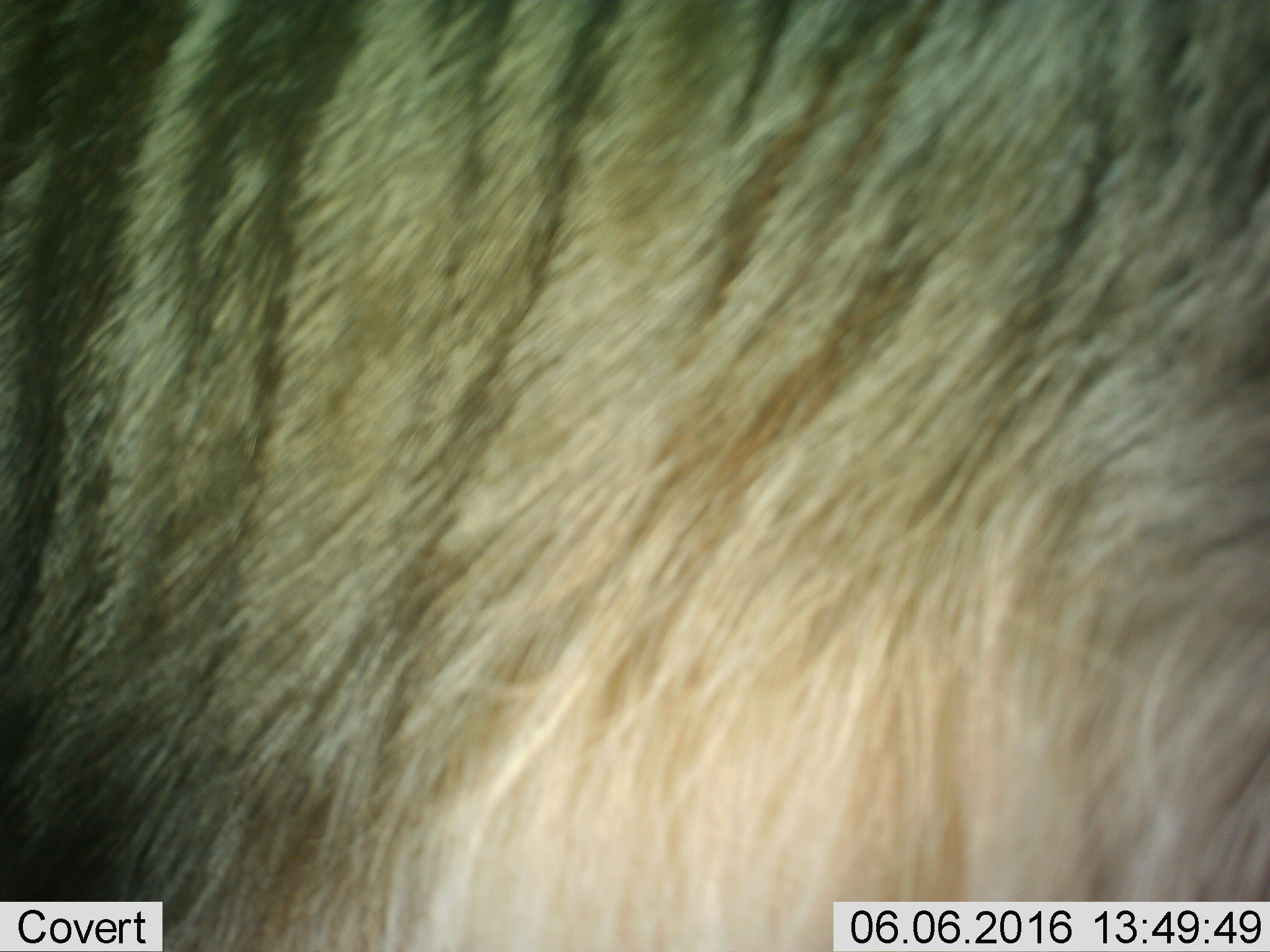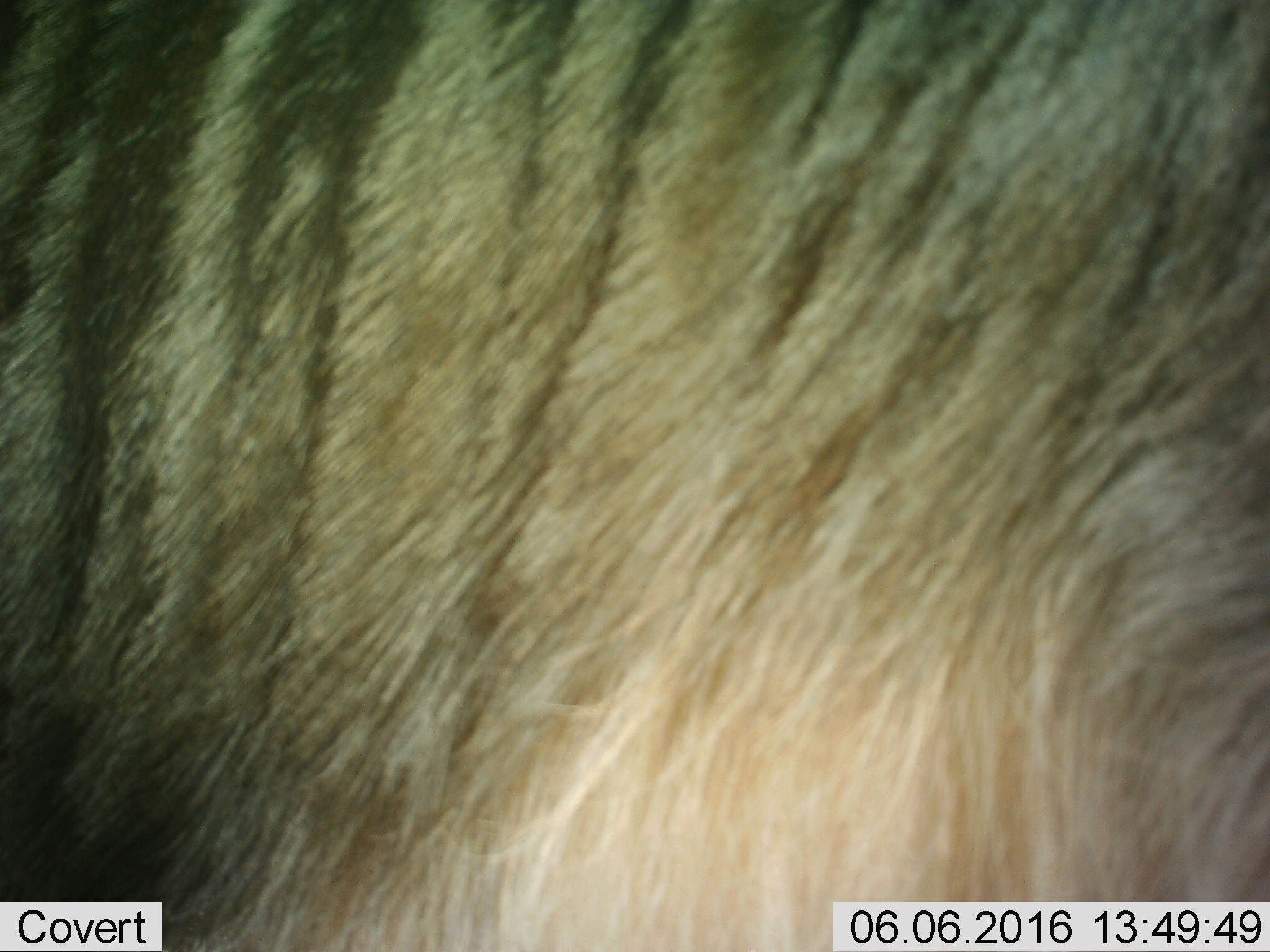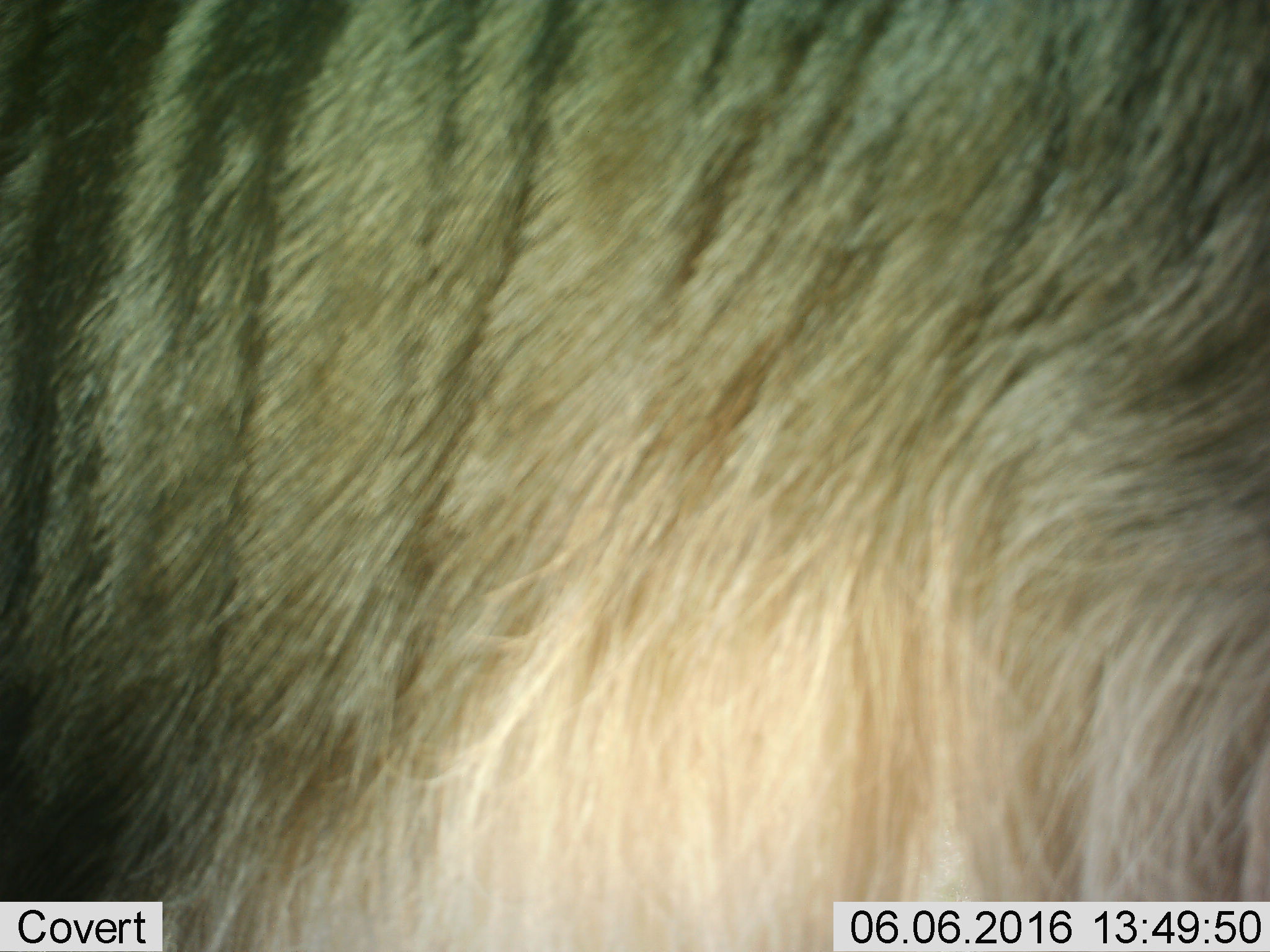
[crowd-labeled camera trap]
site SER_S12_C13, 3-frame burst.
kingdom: Animalia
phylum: Chordata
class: Mammalia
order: Artiodactyla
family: Bovidae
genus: Connochaetes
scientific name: Connochaetes taurinus taurinus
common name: blue wildebeest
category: wildebeestblue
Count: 1.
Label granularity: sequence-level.